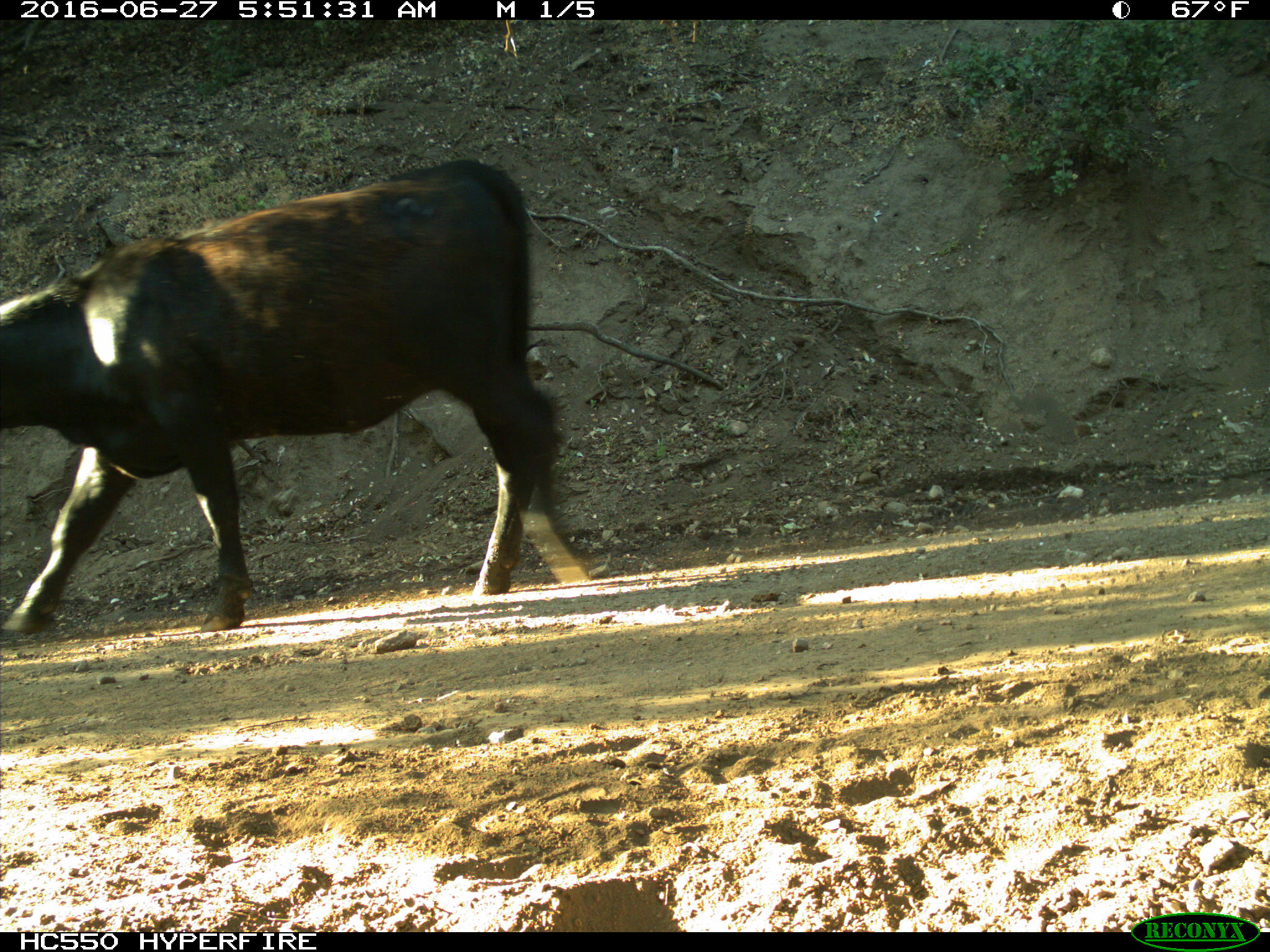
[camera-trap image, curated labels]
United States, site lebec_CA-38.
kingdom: Animalia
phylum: Chordata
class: Mammalia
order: Artiodactyla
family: Bovidae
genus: Bos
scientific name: Bos taurus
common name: domestic cow